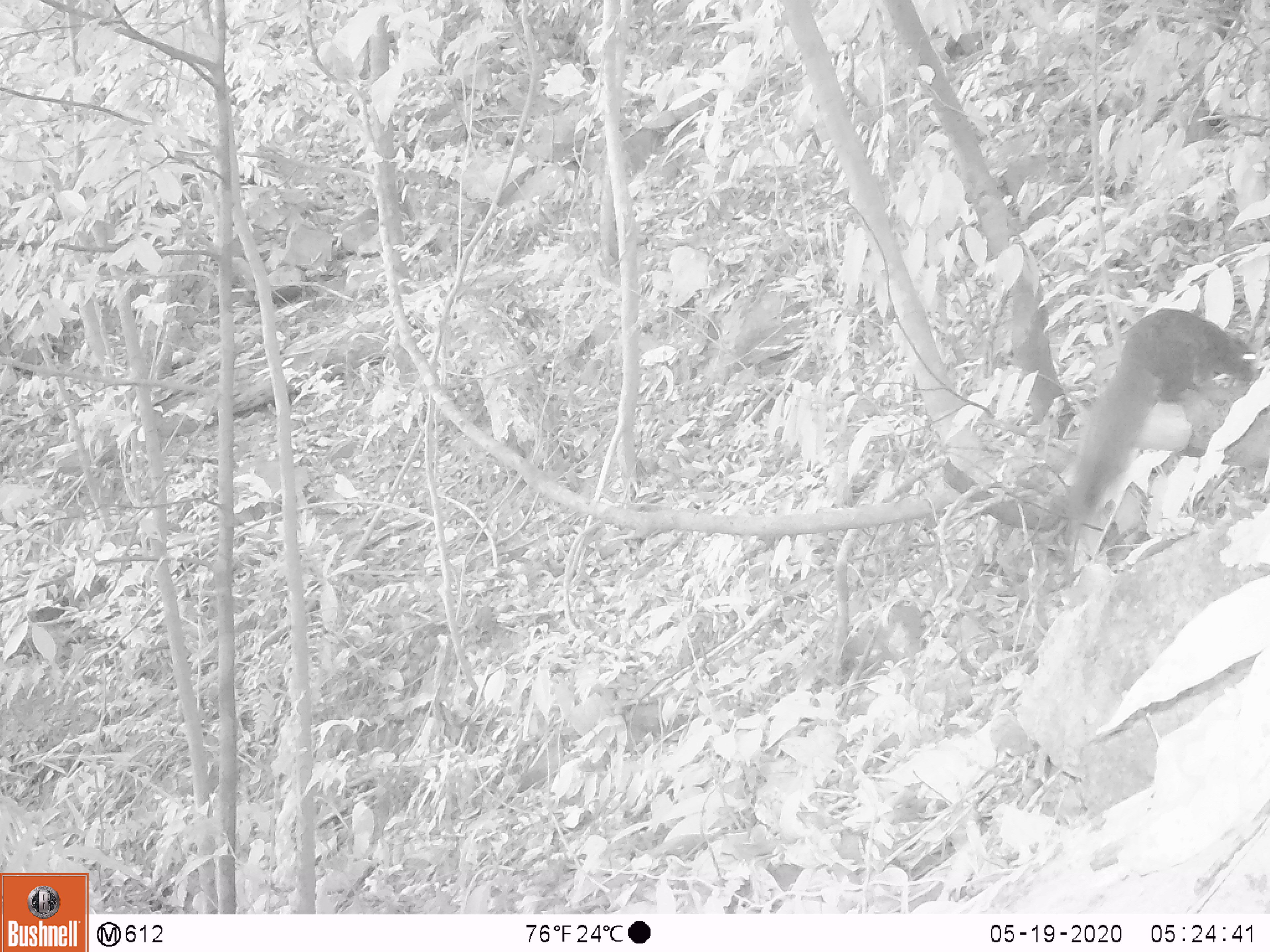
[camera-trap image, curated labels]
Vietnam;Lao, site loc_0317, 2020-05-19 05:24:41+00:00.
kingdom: Animalia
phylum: Chordata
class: Mammalia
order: Rodentia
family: Sciuridae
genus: Callosciurus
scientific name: Callosciurus erythraeus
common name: pallas's squirrel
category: pallass squirrel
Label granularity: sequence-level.